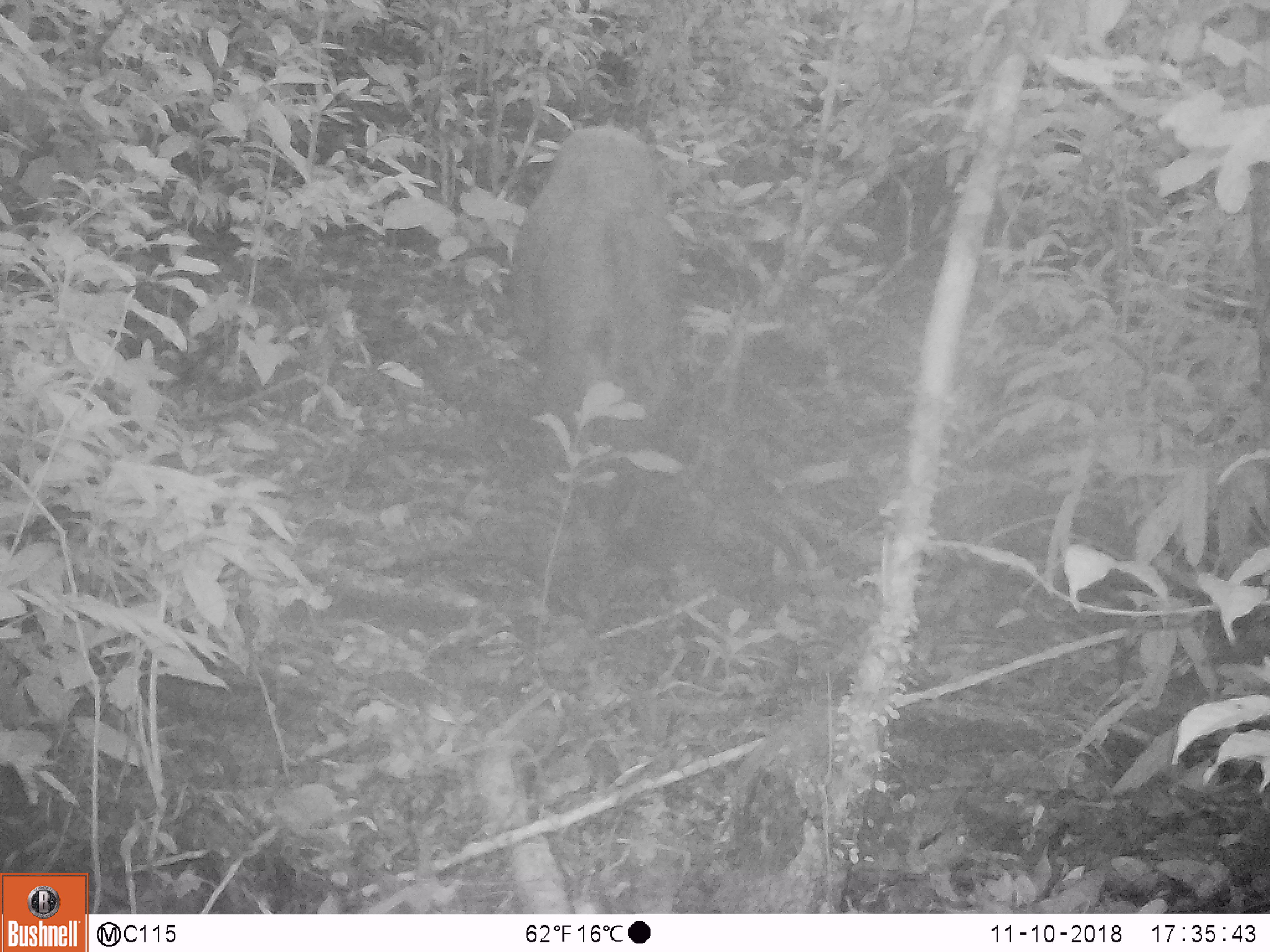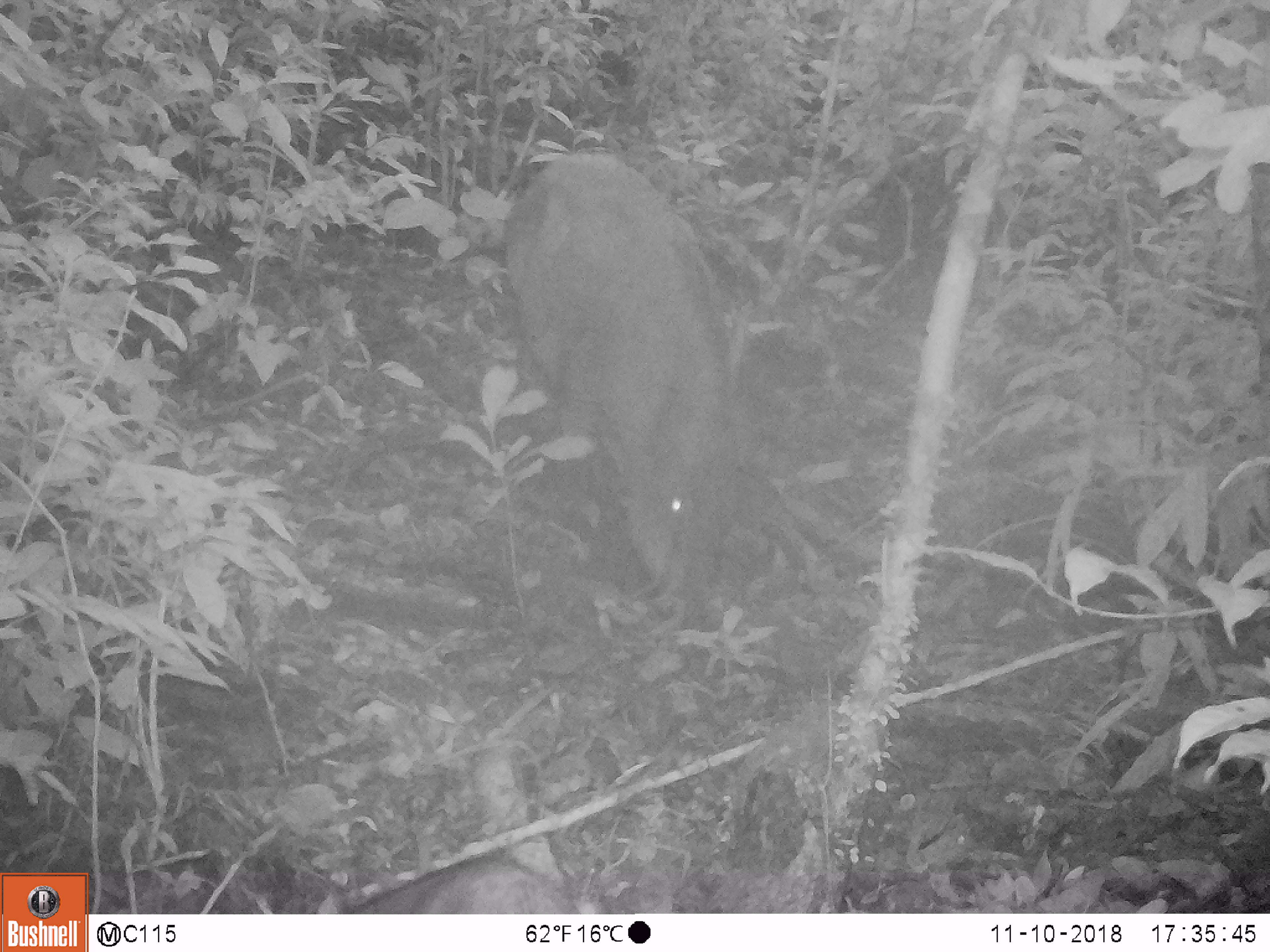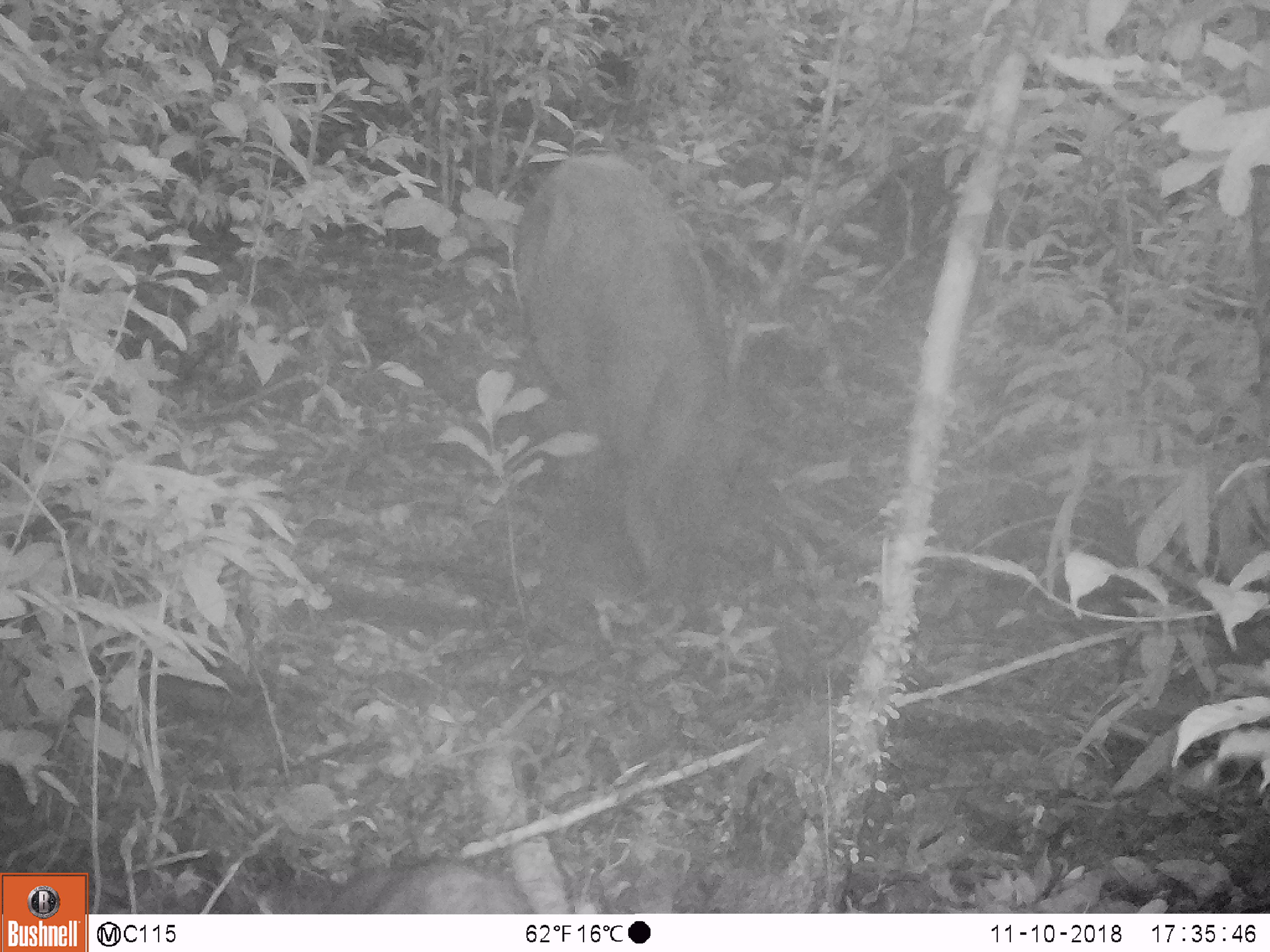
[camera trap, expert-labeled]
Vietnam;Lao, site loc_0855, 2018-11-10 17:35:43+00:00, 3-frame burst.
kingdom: Animalia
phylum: Chordata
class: Mammalia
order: Artiodactyla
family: Suidae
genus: Sus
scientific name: Sus scrofa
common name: eurasian wild pig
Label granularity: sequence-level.